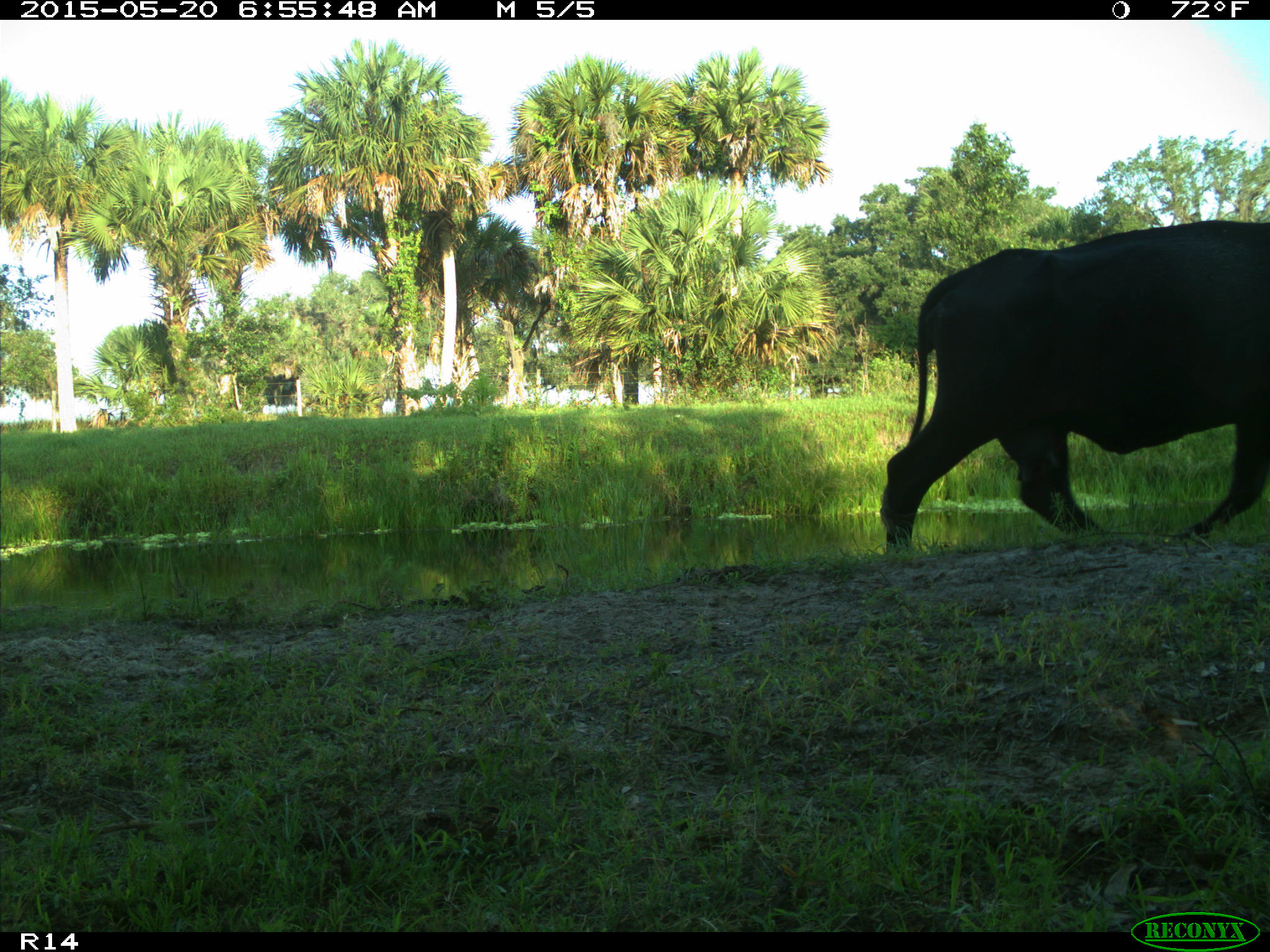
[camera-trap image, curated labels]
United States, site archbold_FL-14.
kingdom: Animalia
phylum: Chordata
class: Mammalia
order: Artiodactyla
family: Bovidae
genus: Bos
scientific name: Bos taurus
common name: domestic cow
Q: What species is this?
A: Bos taurus (domestic cow).